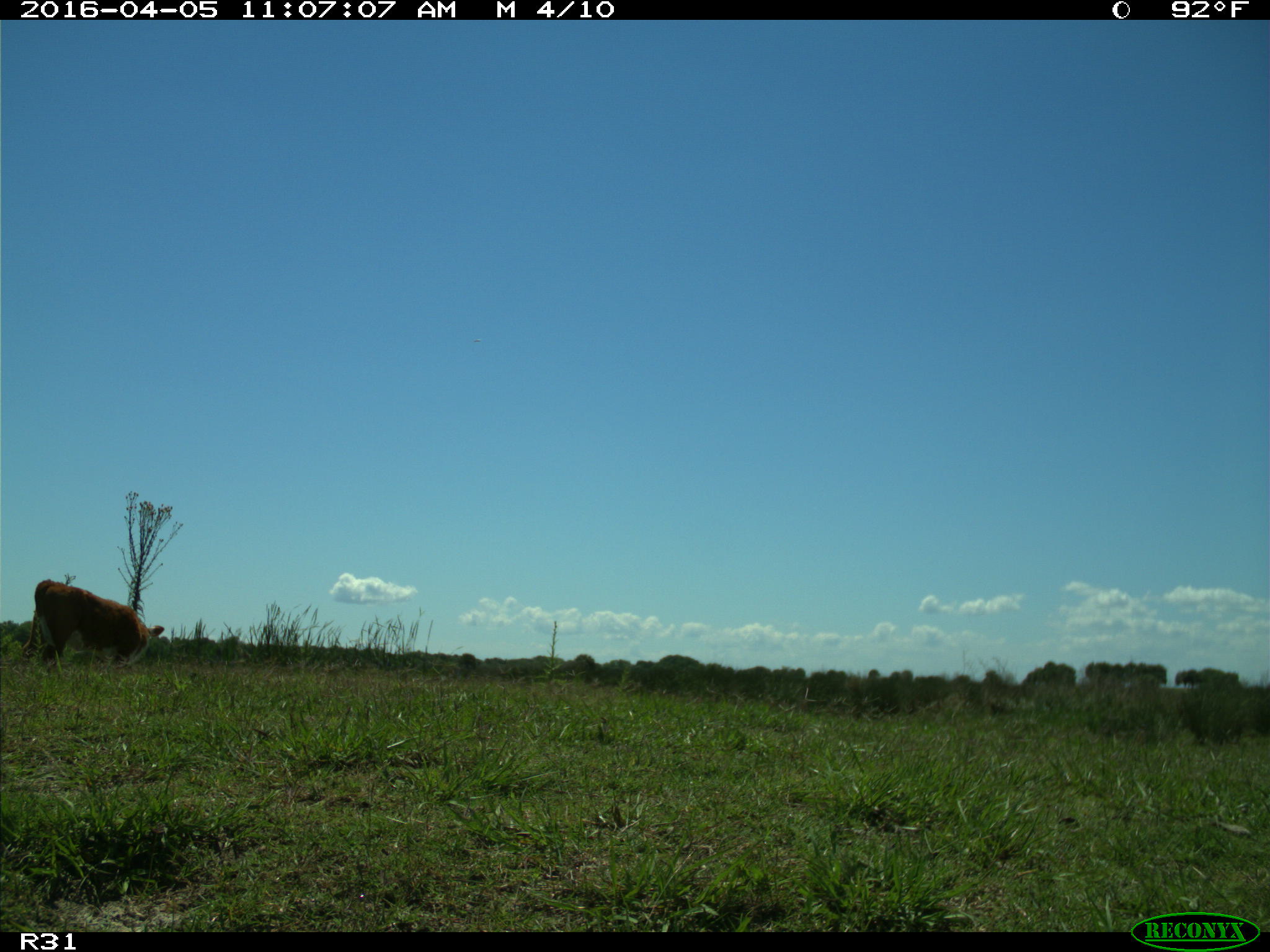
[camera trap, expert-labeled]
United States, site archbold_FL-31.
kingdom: Animalia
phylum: Chordata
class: Mammalia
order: Artiodactyla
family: Bovidae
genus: Bos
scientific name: Bos taurus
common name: domestic cow